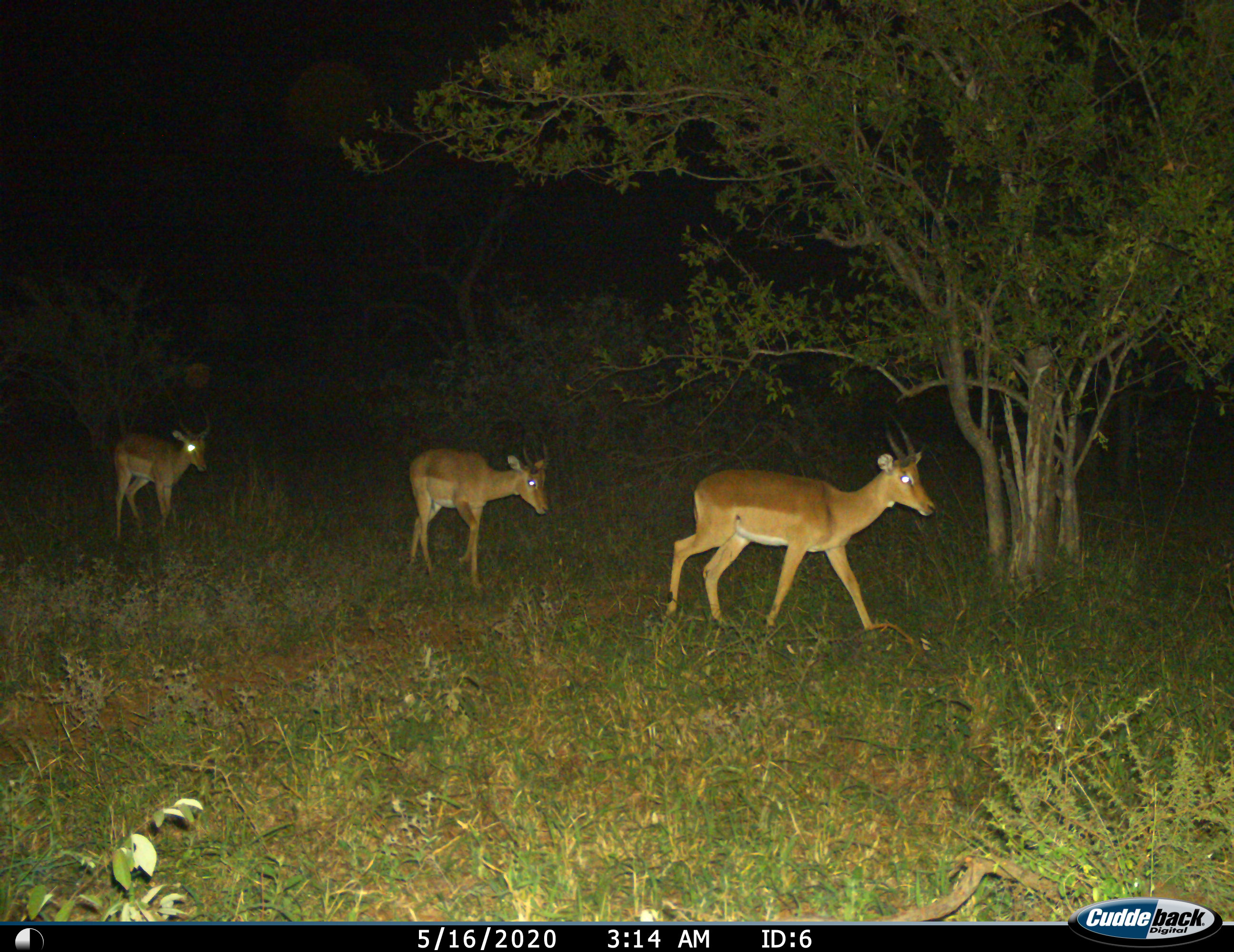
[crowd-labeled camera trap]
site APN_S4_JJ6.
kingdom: Animalia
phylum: Chordata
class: Mammalia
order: Artiodactyla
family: Bovidae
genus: Aepyceros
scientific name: Aepyceros melampus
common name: impala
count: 3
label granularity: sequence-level